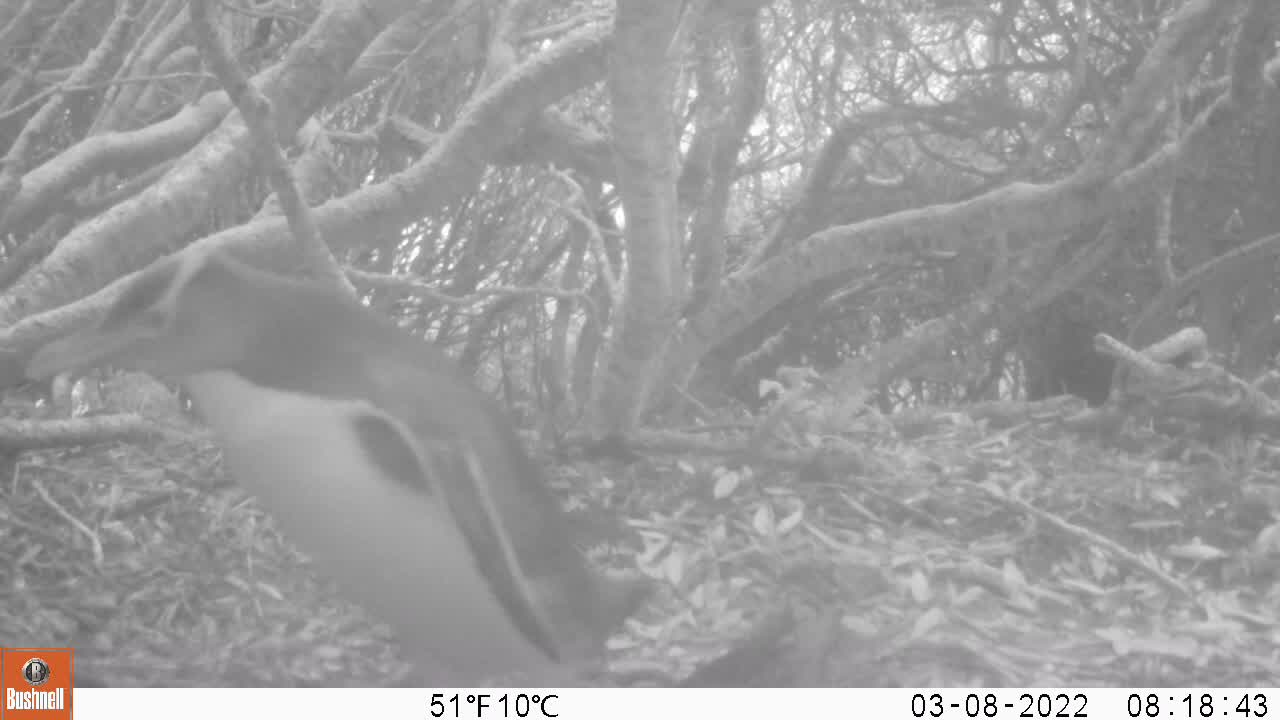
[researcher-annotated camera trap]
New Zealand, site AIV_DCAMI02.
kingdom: Animalia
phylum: Chordata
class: Aves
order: Sphenisciformes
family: Spheniscidae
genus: Megadyptes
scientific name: Megadyptes antipodes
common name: yellow-eyed penguin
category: yellow eyed penguin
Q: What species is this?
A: Yellow eyed penguin (yellow-eyed penguin) (Megadyptes antipodes).